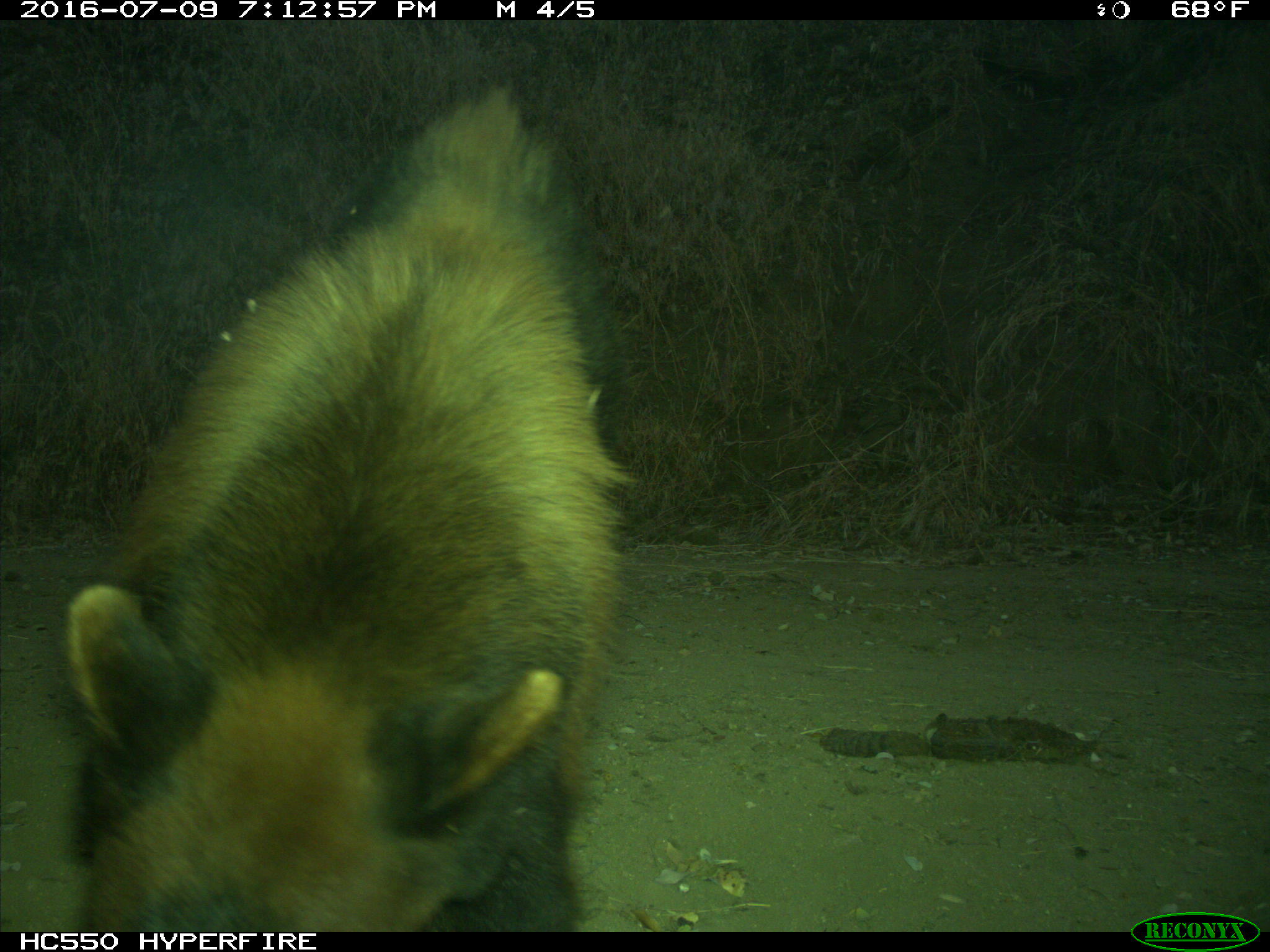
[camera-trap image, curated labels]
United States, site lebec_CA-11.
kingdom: Animalia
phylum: Chordata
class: Mammalia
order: Carnivora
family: Ursidae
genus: Ursus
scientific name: Ursus americanus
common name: american black bear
Ursus americanus (american black bear).